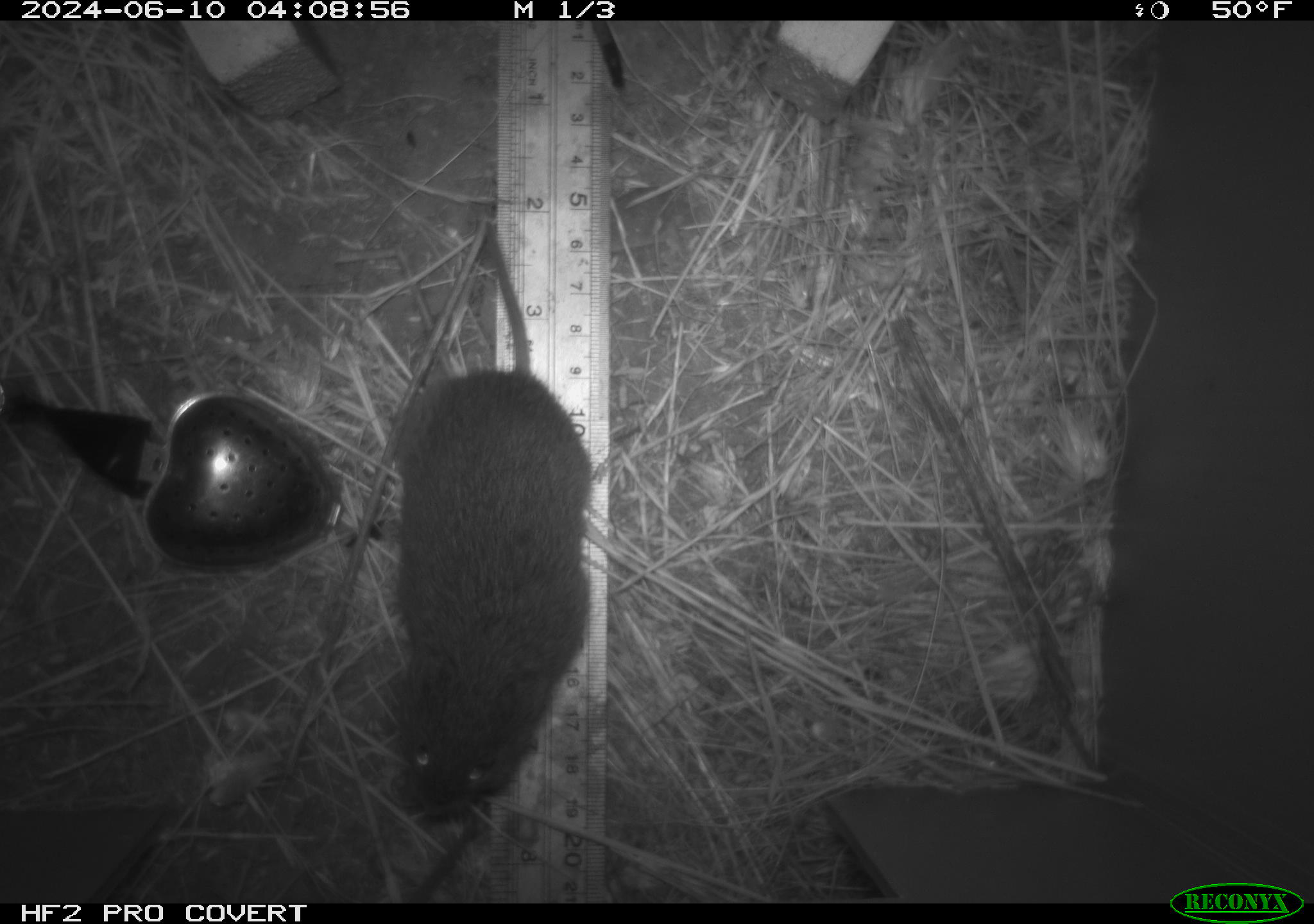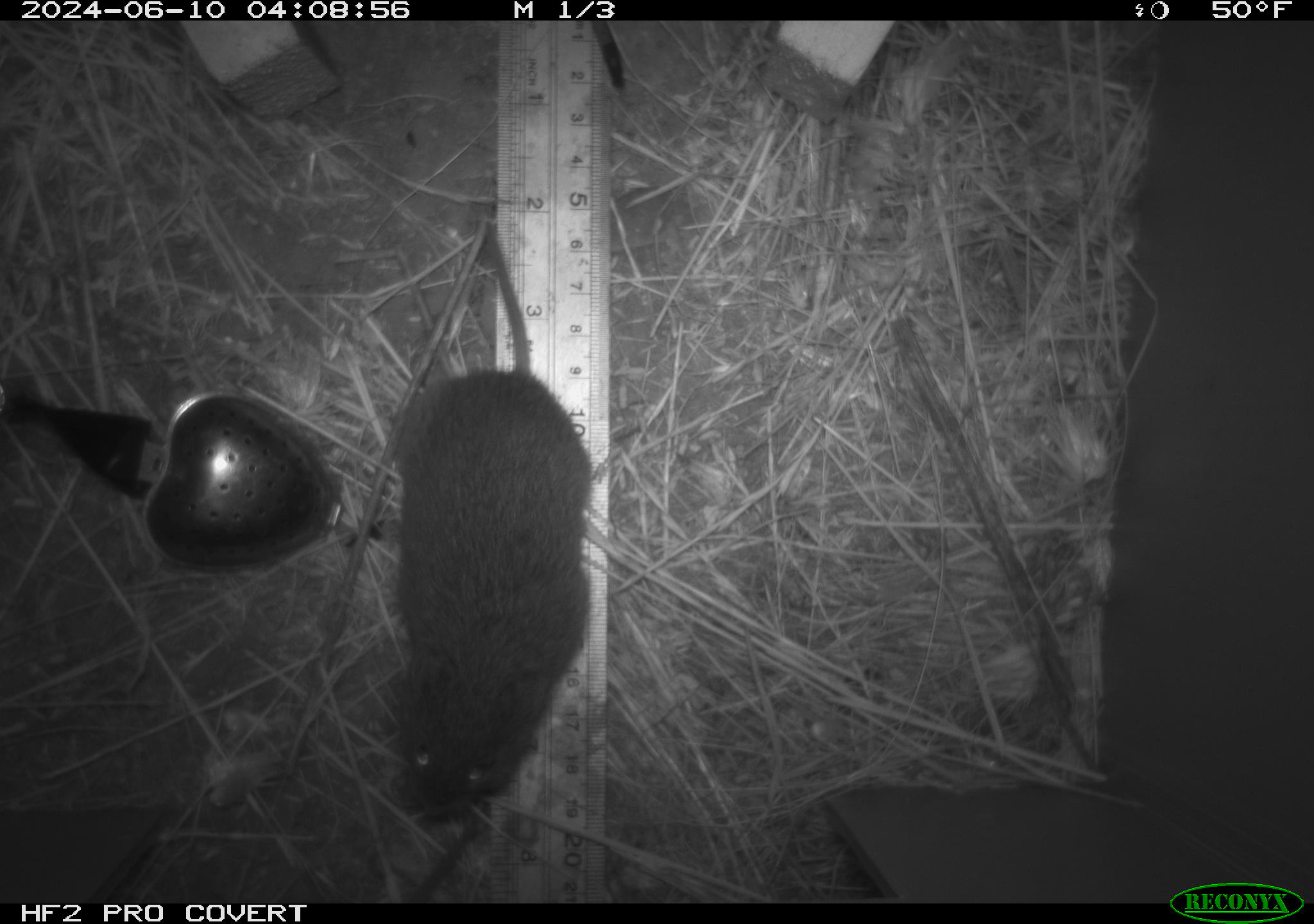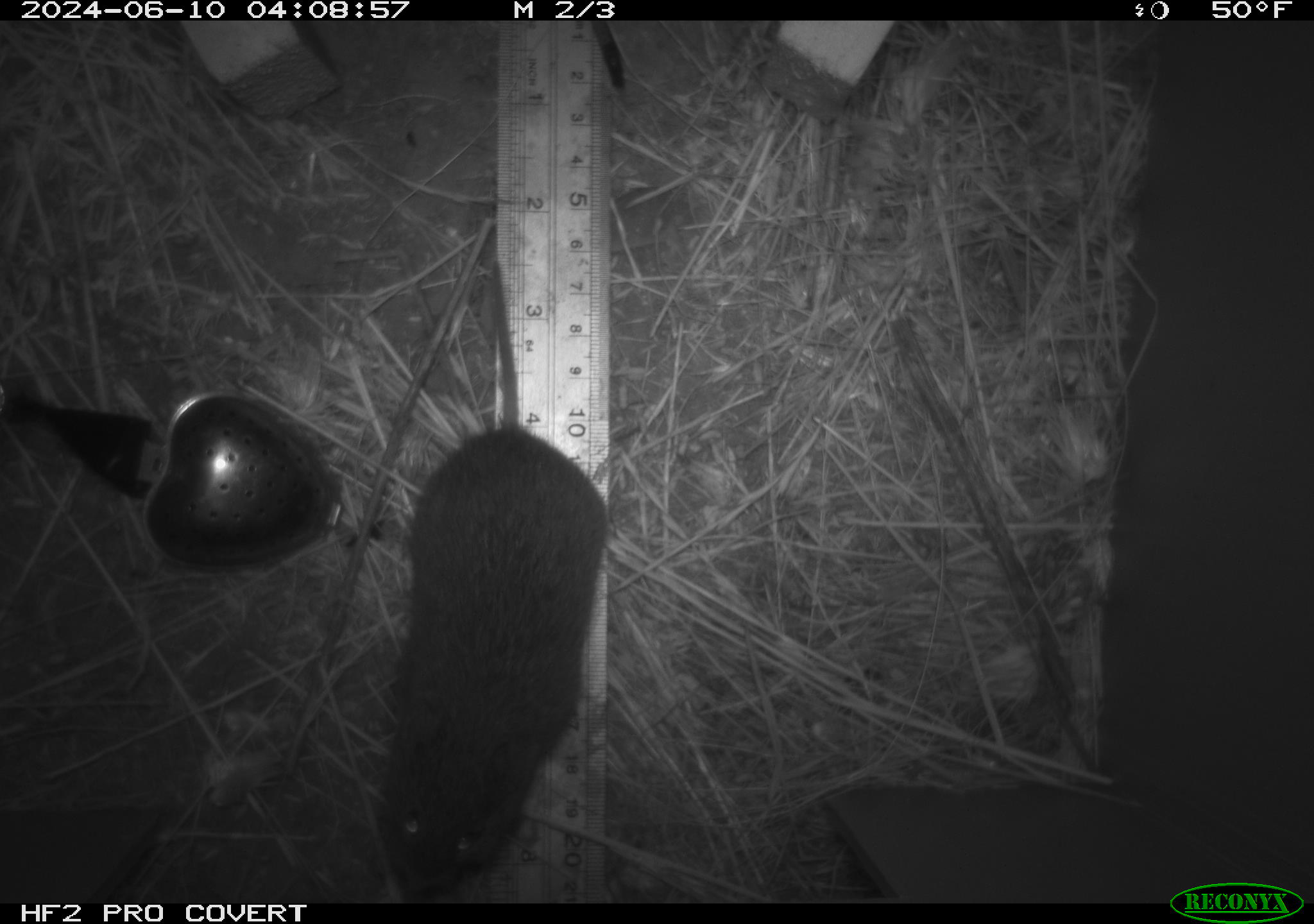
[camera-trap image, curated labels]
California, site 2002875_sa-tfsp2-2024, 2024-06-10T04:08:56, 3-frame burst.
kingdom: Animalia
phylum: Chordata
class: Mammalia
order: Rodentia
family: Cricetidae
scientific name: Arvicolinae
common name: voles, lemmings, and muskrats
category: arvicolinae subfamily